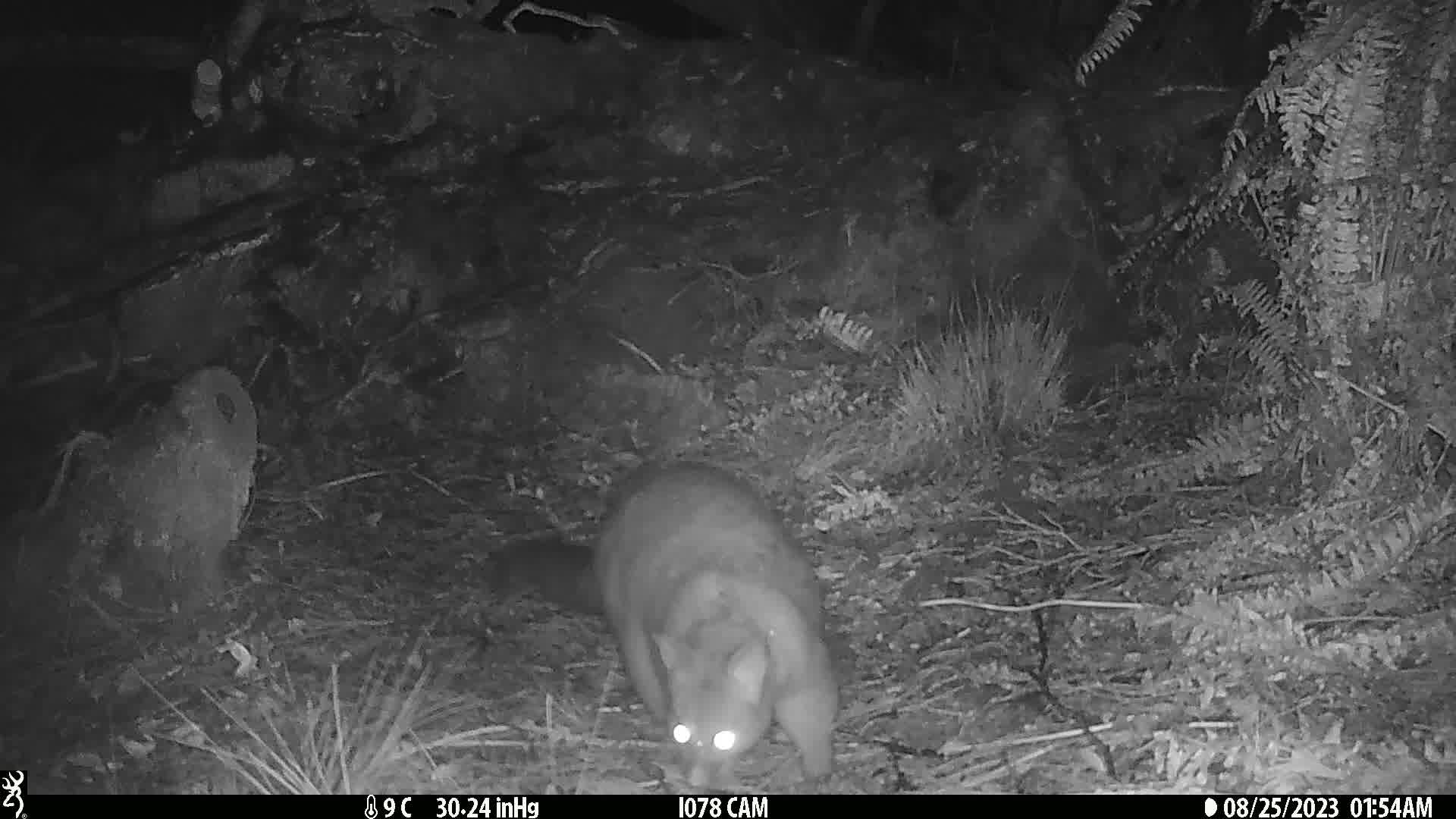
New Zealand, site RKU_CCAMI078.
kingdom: Animalia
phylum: Chordata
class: Mammalia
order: Diprotodontia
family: Phalangeridae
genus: Trichosurus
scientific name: Trichosurus vulpecula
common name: common brushtail possum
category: possum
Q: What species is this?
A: Possum (common brushtail possum) (Trichosurus vulpecula).